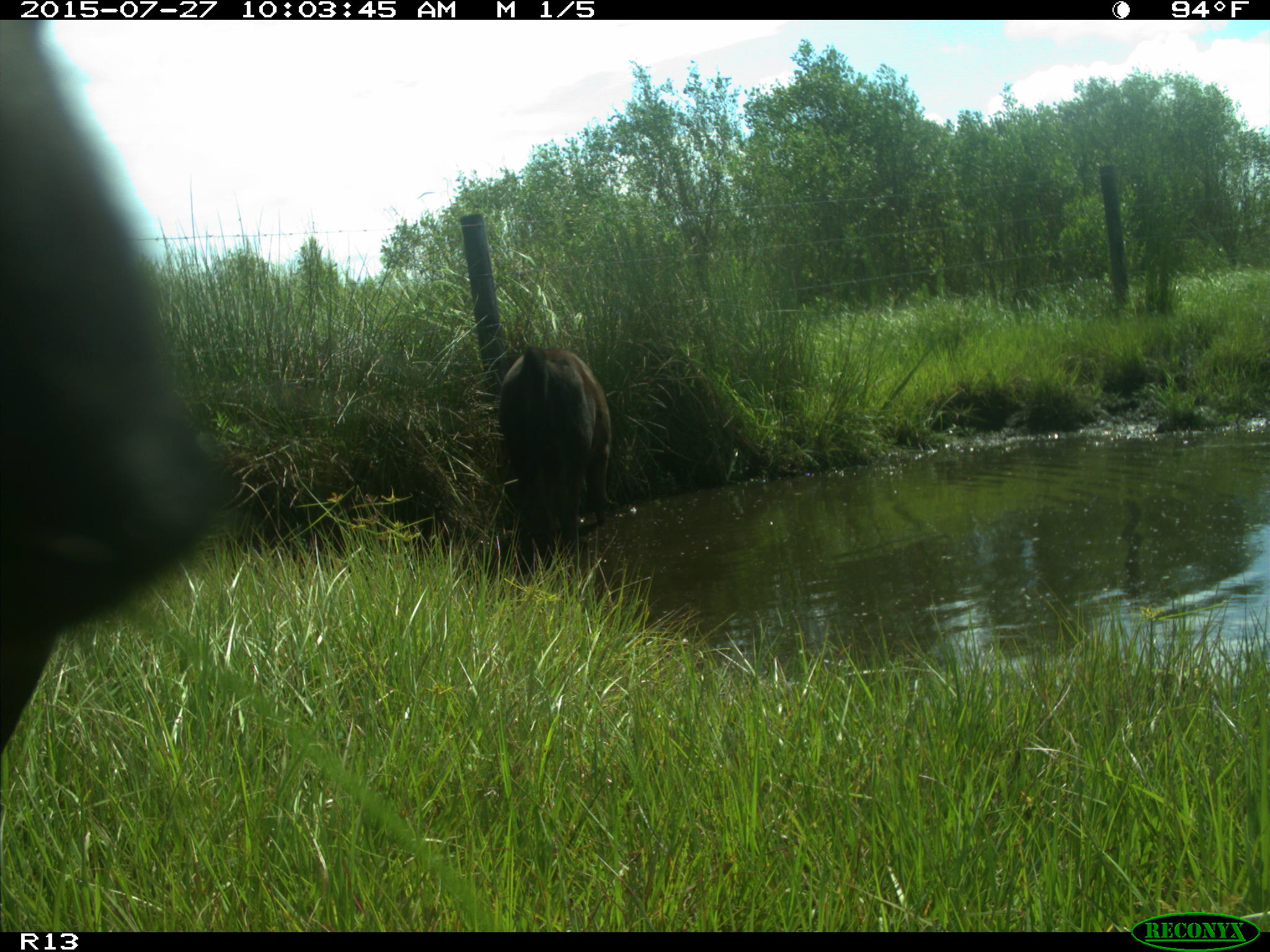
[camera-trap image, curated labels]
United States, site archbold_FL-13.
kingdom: Animalia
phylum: Chordata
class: Mammalia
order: Artiodactyla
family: Bovidae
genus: Bos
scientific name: Bos taurus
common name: domestic cow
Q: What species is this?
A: Bos taurus (domestic cow).